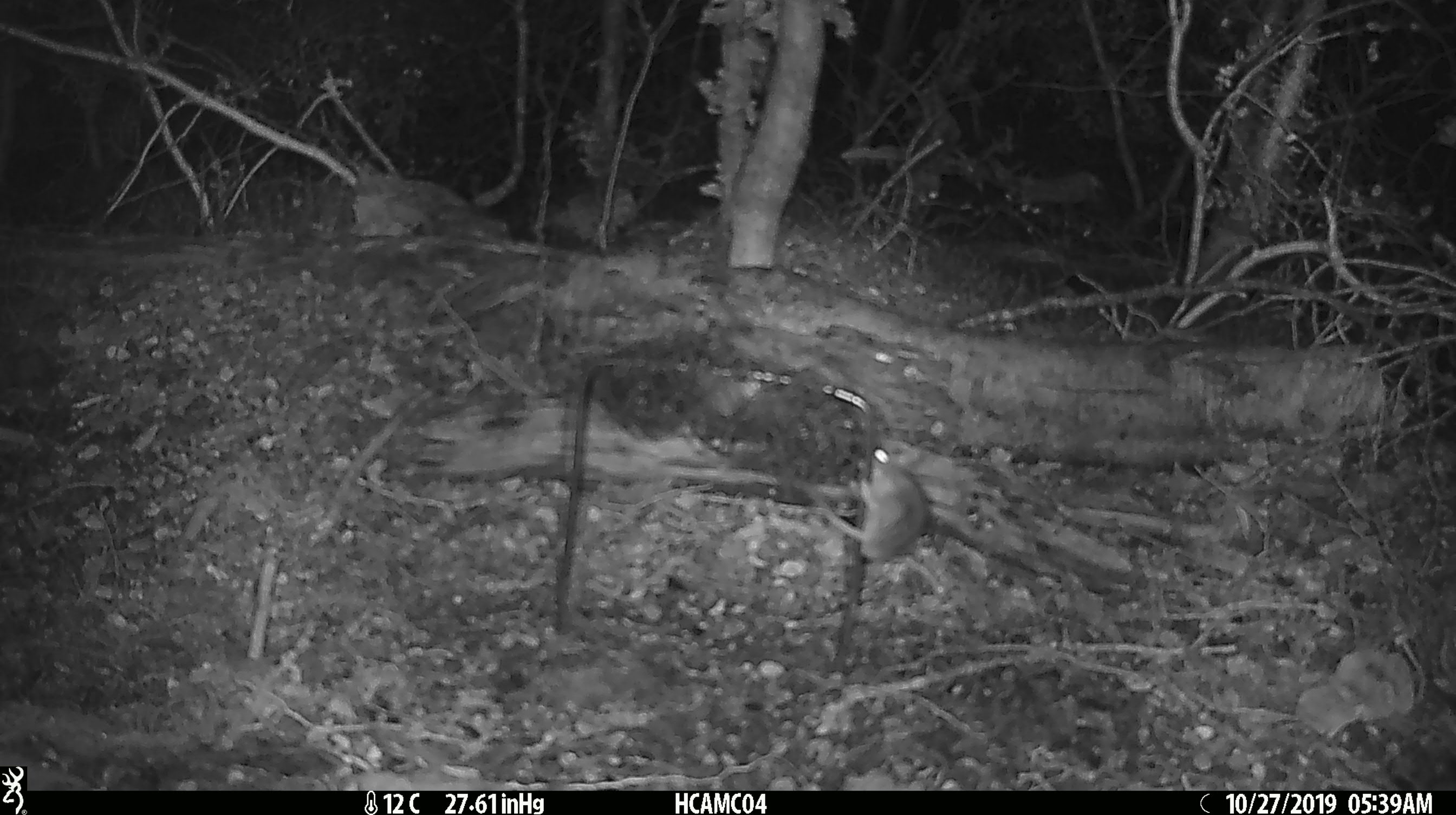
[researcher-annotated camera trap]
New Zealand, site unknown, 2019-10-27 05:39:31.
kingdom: Animalia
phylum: Chordata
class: Mammalia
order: Rodentia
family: Muridae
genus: Mus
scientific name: Mus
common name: mouse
Mouse (Mus).